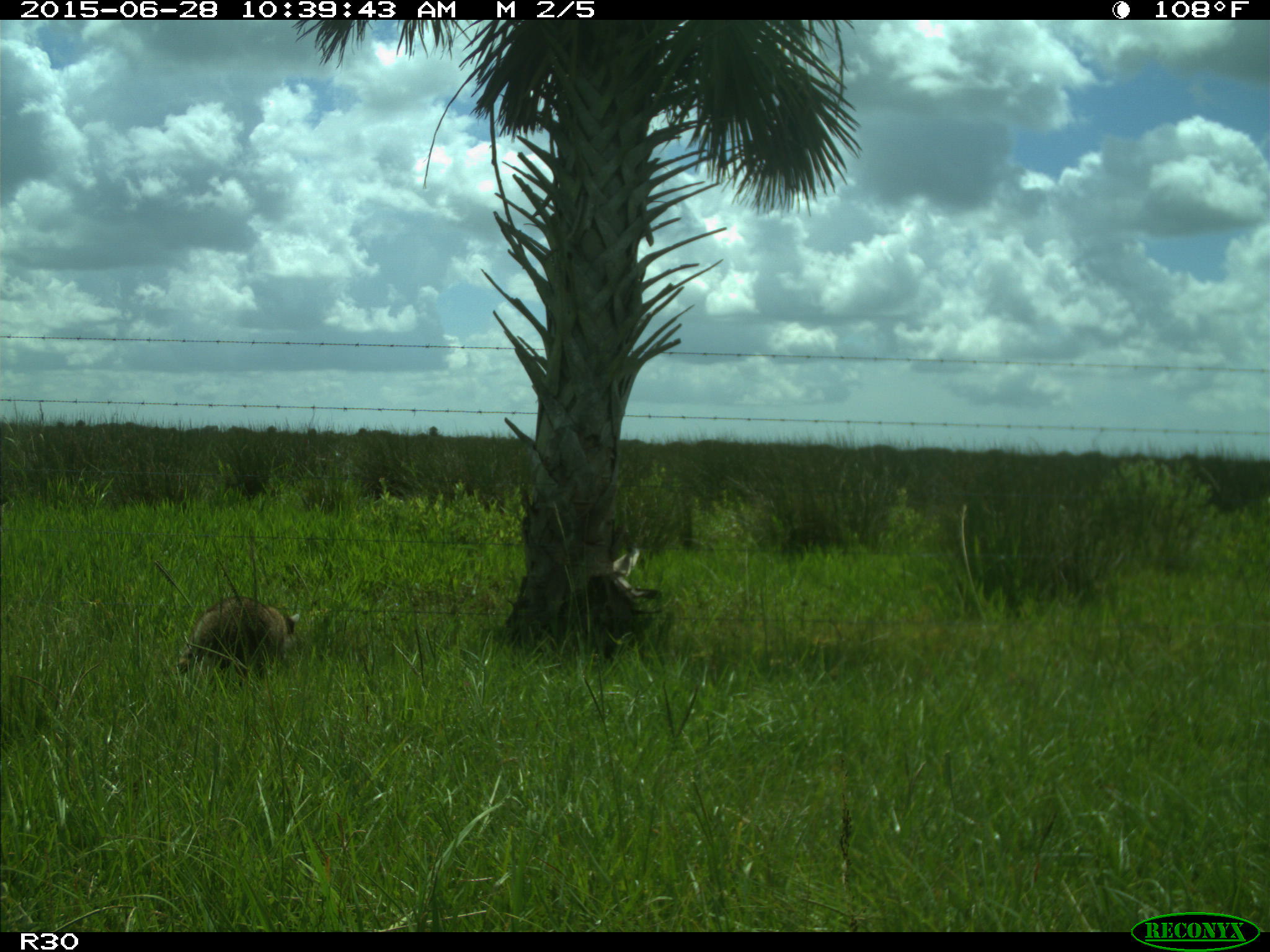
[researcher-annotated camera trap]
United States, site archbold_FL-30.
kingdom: Animalia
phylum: Chordata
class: Mammalia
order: Carnivora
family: Procyonidae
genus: Procyon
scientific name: Procyon lotor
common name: common raccoon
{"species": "Procyon lotor (common raccoon)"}